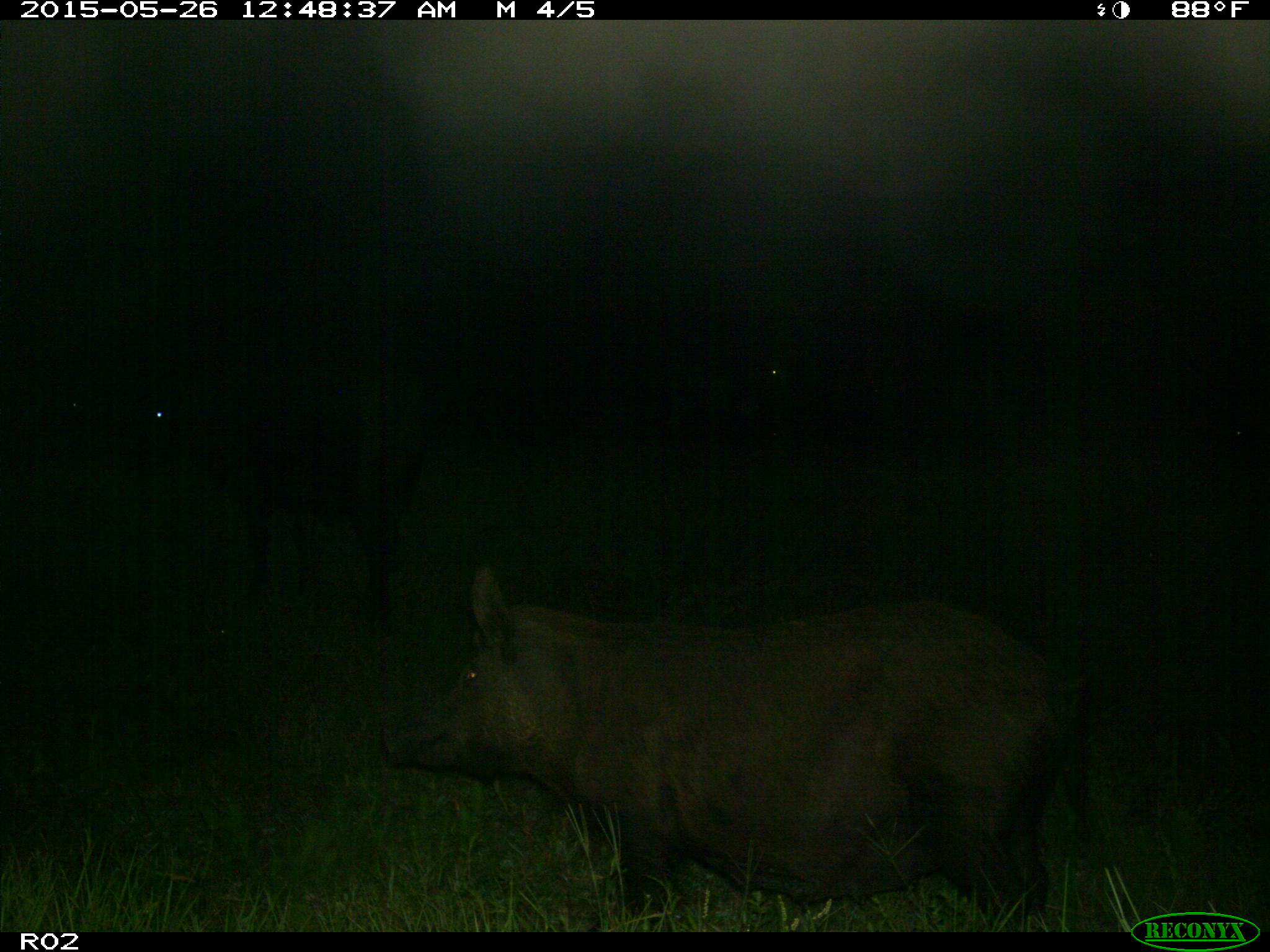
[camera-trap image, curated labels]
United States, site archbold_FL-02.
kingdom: Animalia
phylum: Chordata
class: Mammalia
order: Artiodactyla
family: Suidae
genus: Sus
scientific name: Sus scrofa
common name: wild boar